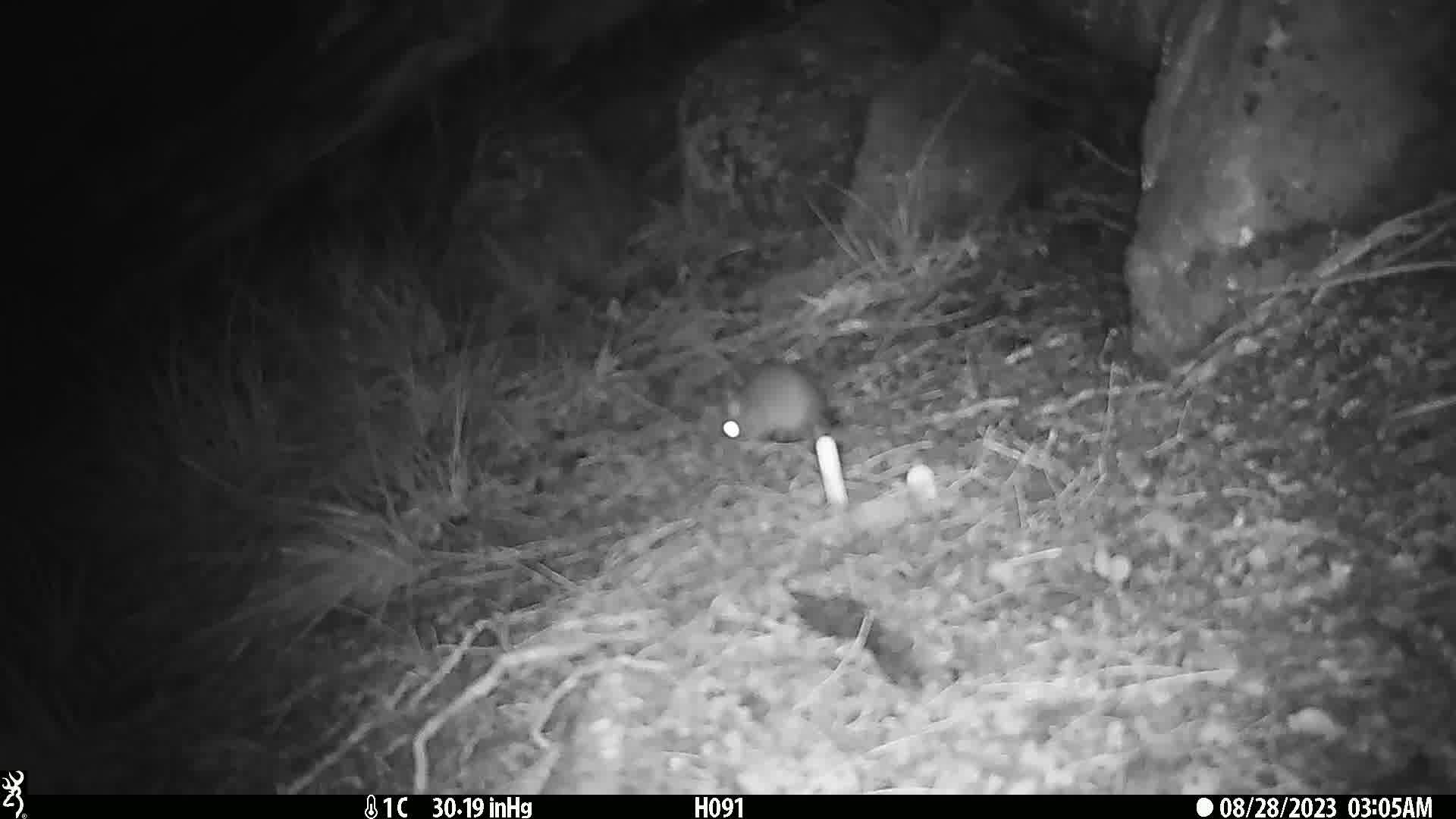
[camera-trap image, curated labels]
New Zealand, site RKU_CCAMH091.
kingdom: Animalia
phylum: Chordata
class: Mammalia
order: Rodentia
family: Muridae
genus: Rattus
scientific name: Rattus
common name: rat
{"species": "rat (Rattus)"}